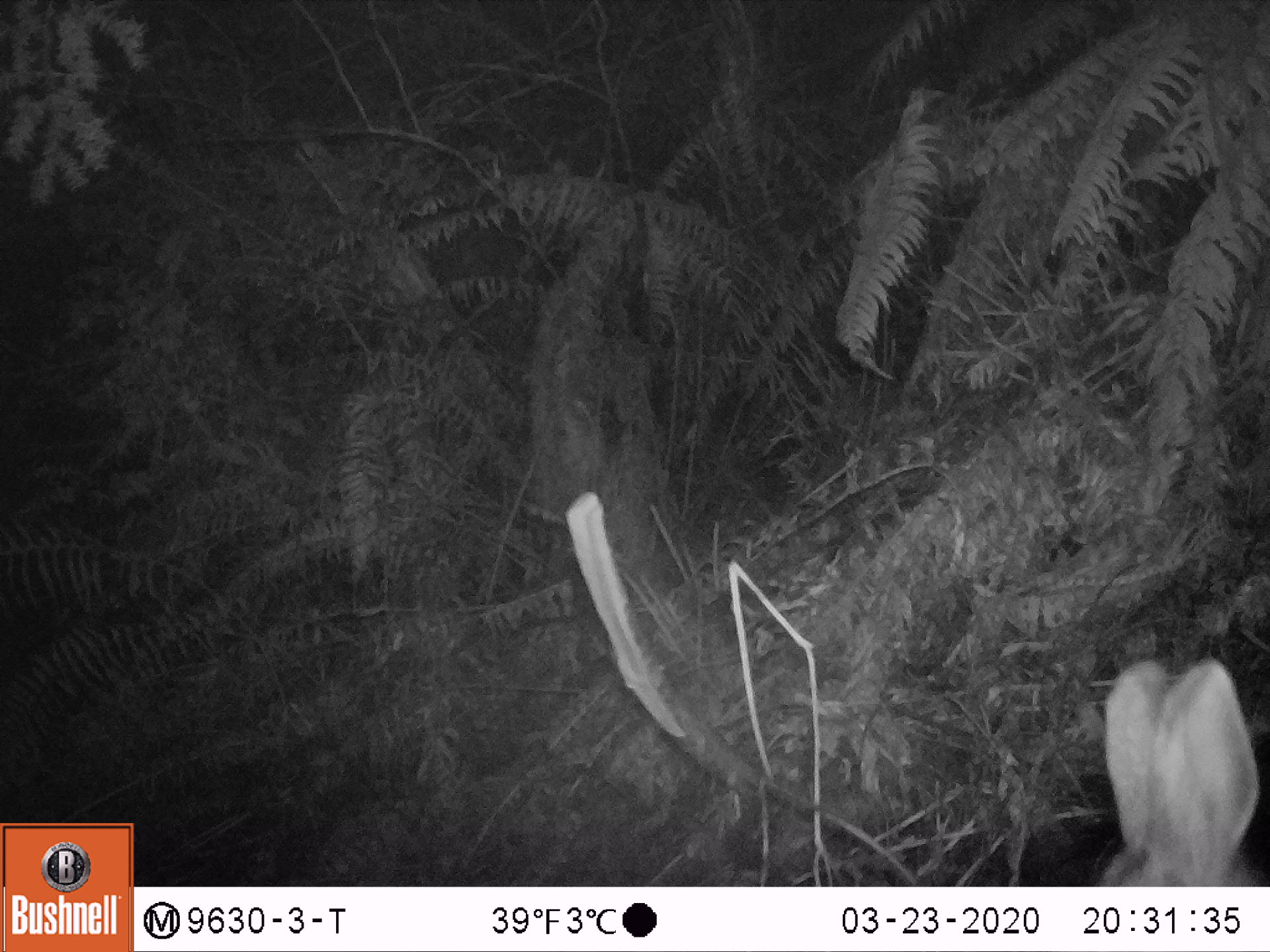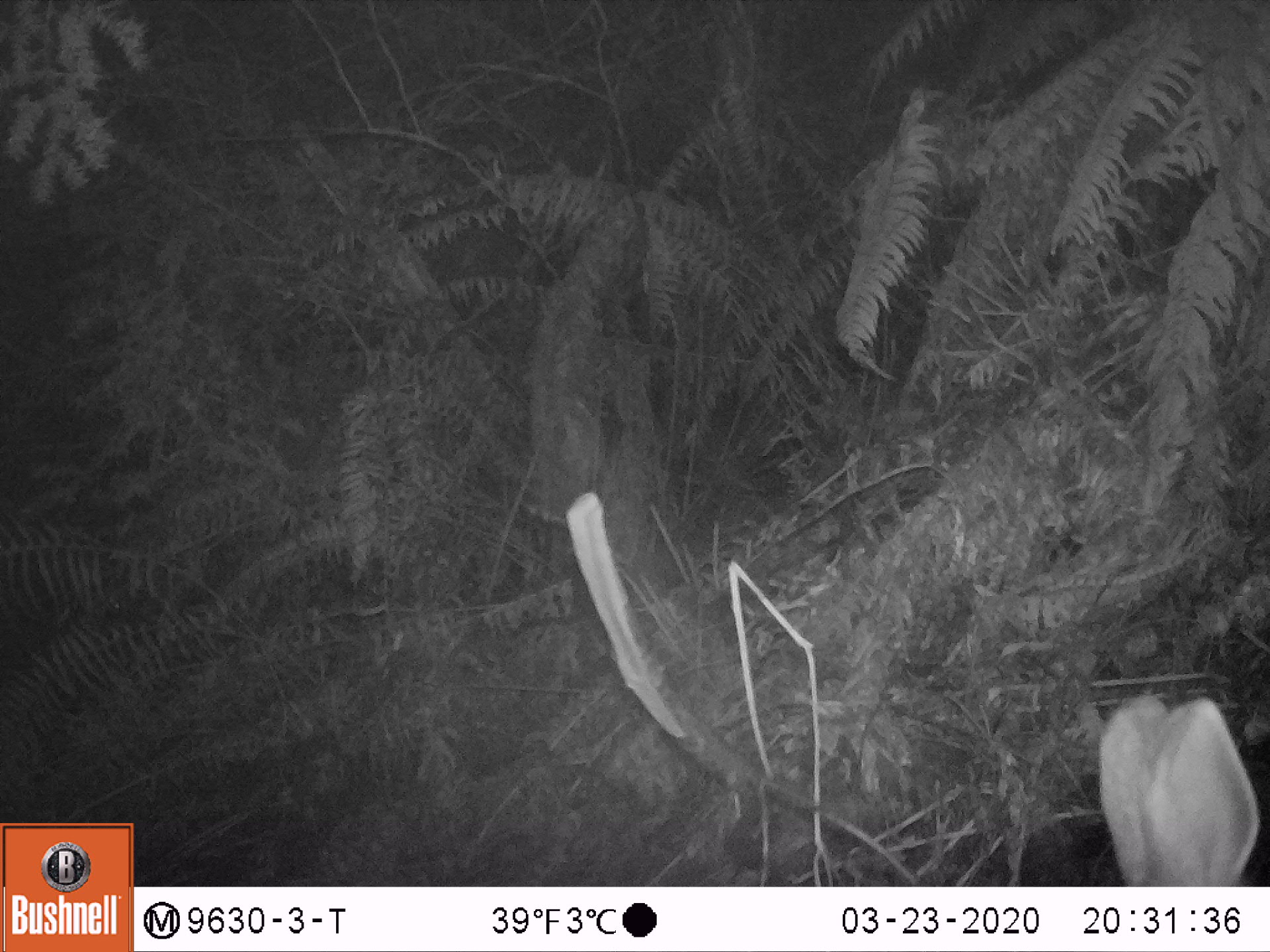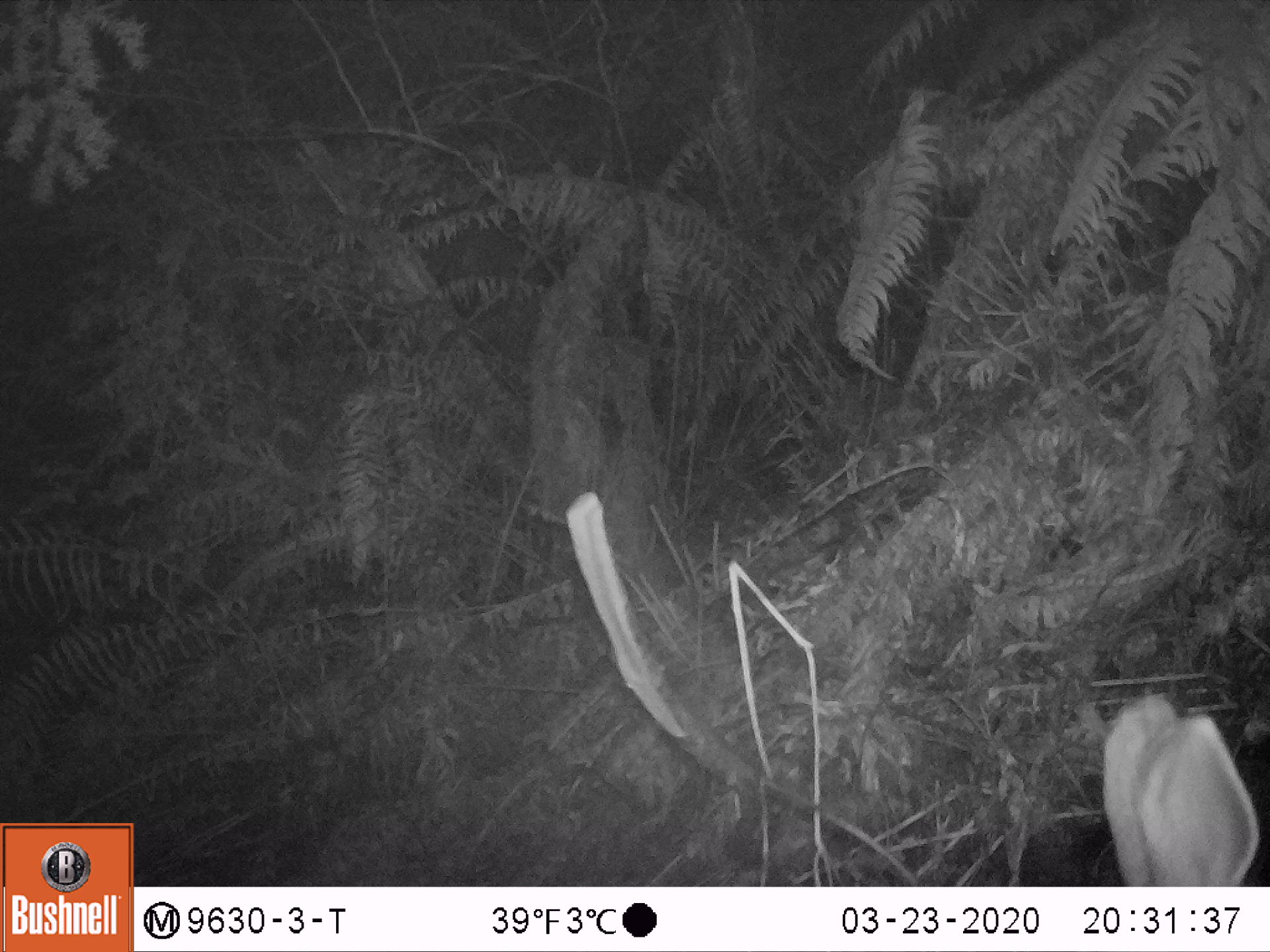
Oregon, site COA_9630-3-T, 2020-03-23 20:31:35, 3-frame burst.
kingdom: Animalia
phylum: Chordata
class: Mammalia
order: Lagomorpha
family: Leporidae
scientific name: Leporidae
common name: hares and rabbits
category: leporidae family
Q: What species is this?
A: Leporidae family (hares and rabbits) (Leporidae).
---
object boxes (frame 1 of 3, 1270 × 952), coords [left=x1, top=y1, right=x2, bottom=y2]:
leporidae family: [left=1074, top=652, right=1259, bottom=878]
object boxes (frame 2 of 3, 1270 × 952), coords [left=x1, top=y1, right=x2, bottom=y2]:
leporidae family: [left=1098, top=690, right=1259, bottom=880]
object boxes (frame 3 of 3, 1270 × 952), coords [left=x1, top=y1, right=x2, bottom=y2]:
leporidae family: [left=1089, top=667, right=1259, bottom=880]